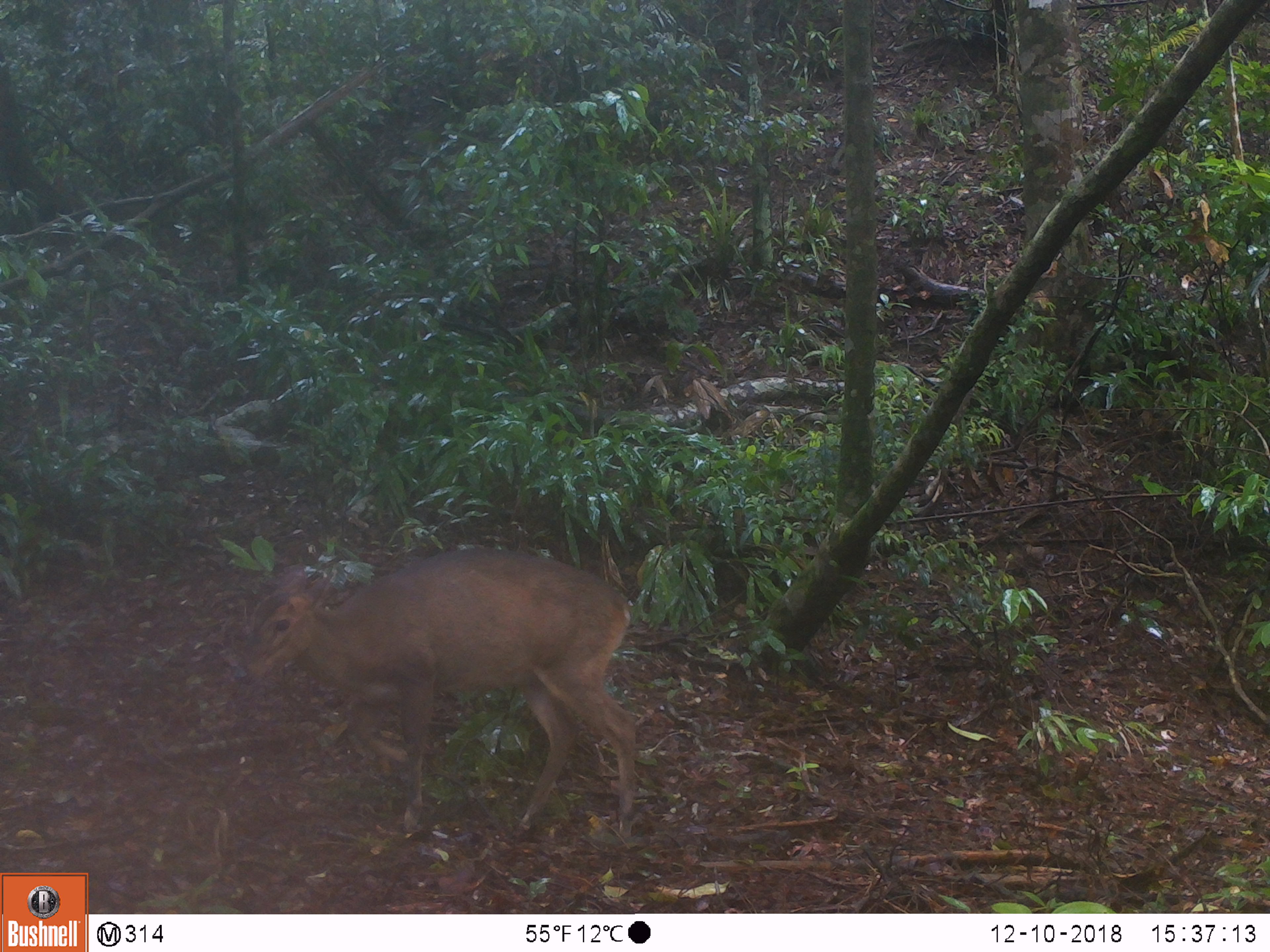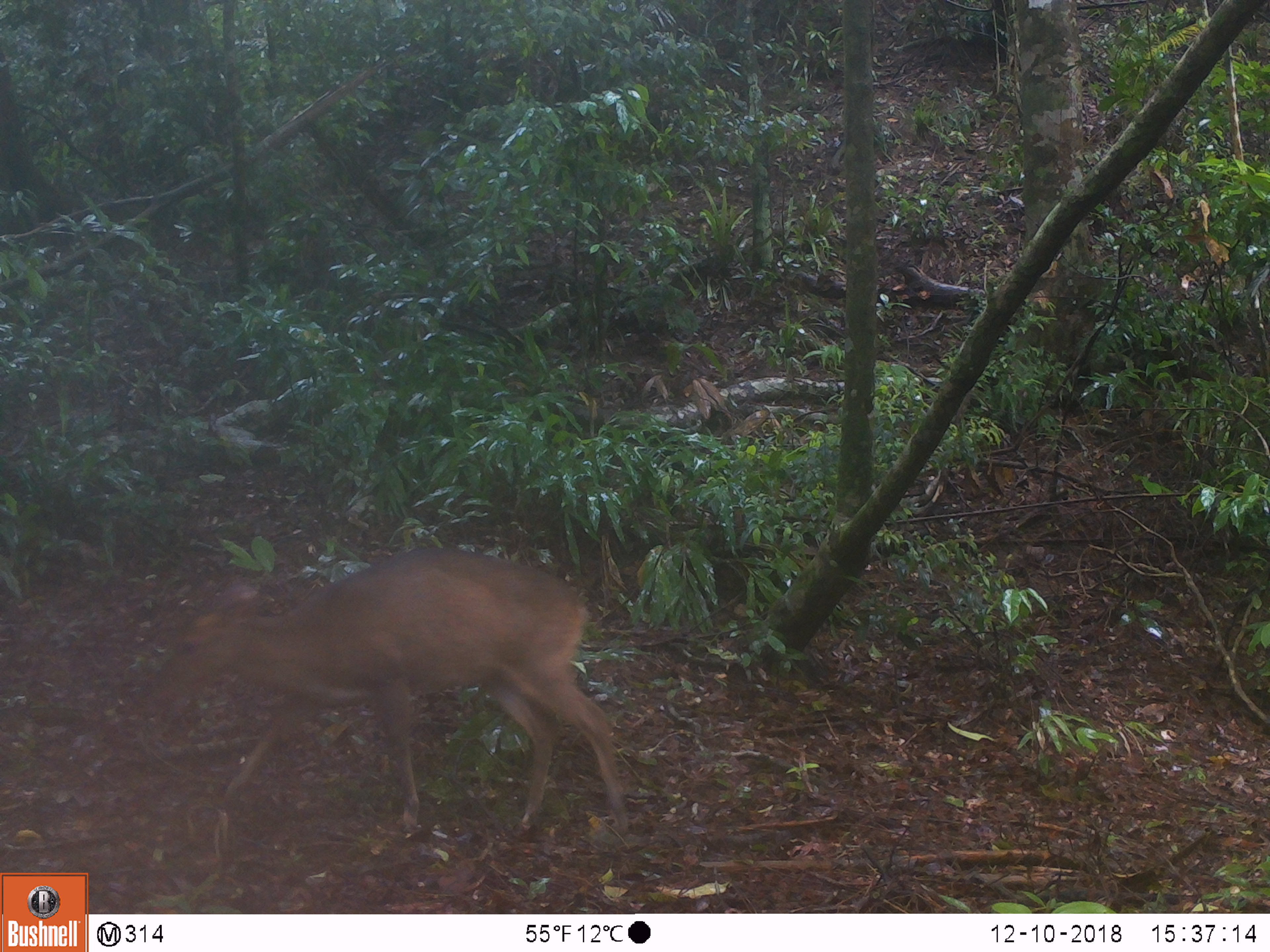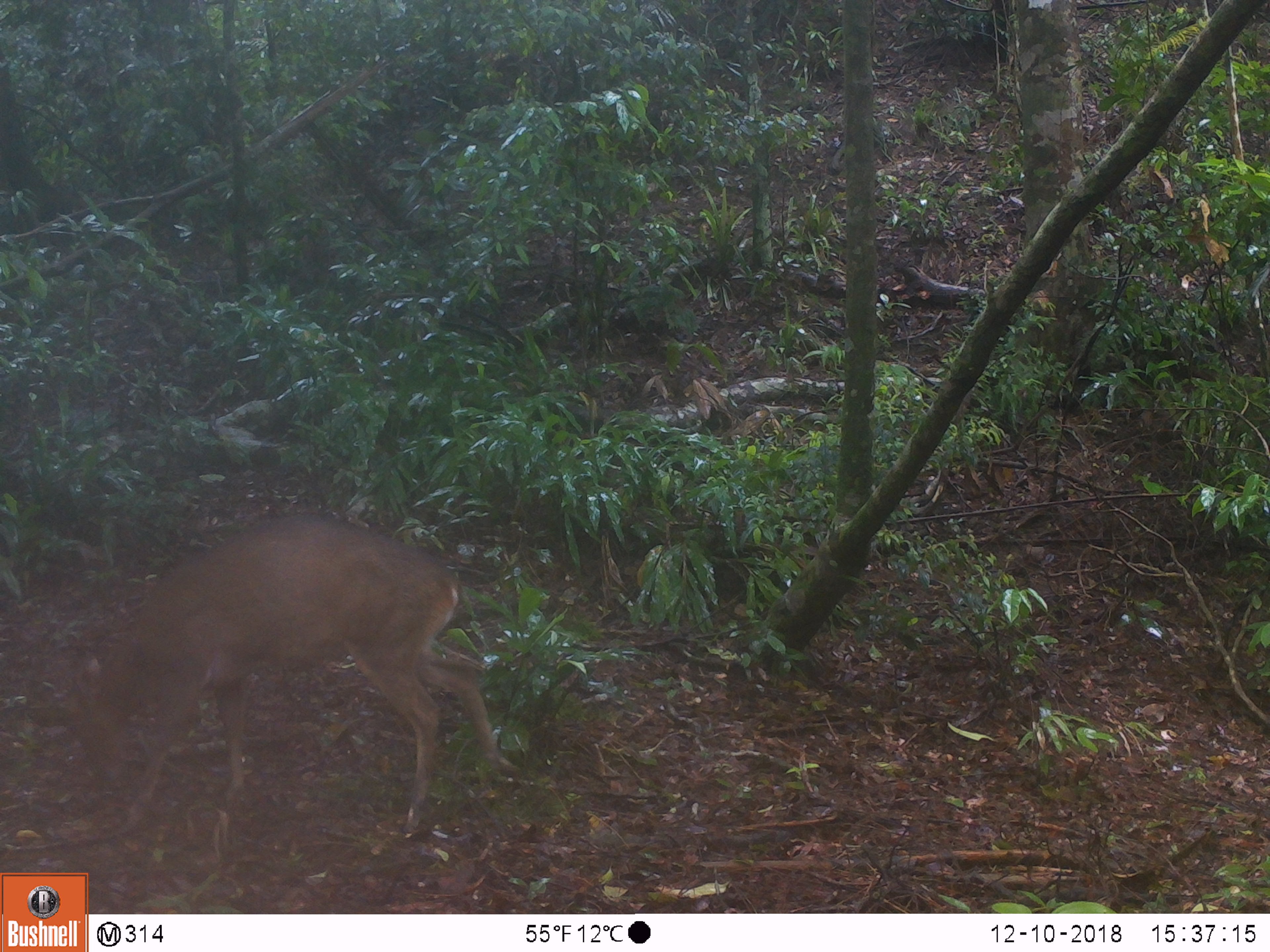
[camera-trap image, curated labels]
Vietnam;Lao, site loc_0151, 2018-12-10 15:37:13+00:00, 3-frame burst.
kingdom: Animalia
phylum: Chordata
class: Mammalia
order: Artiodactyla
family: Cervidae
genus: Muntiacus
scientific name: Muntiacus vuquangensis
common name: large-antlered muntjac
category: large antlered muntjac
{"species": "large antlered muntjac (large-antlered muntjac) (Muntiacus vuquangensis)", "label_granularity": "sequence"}